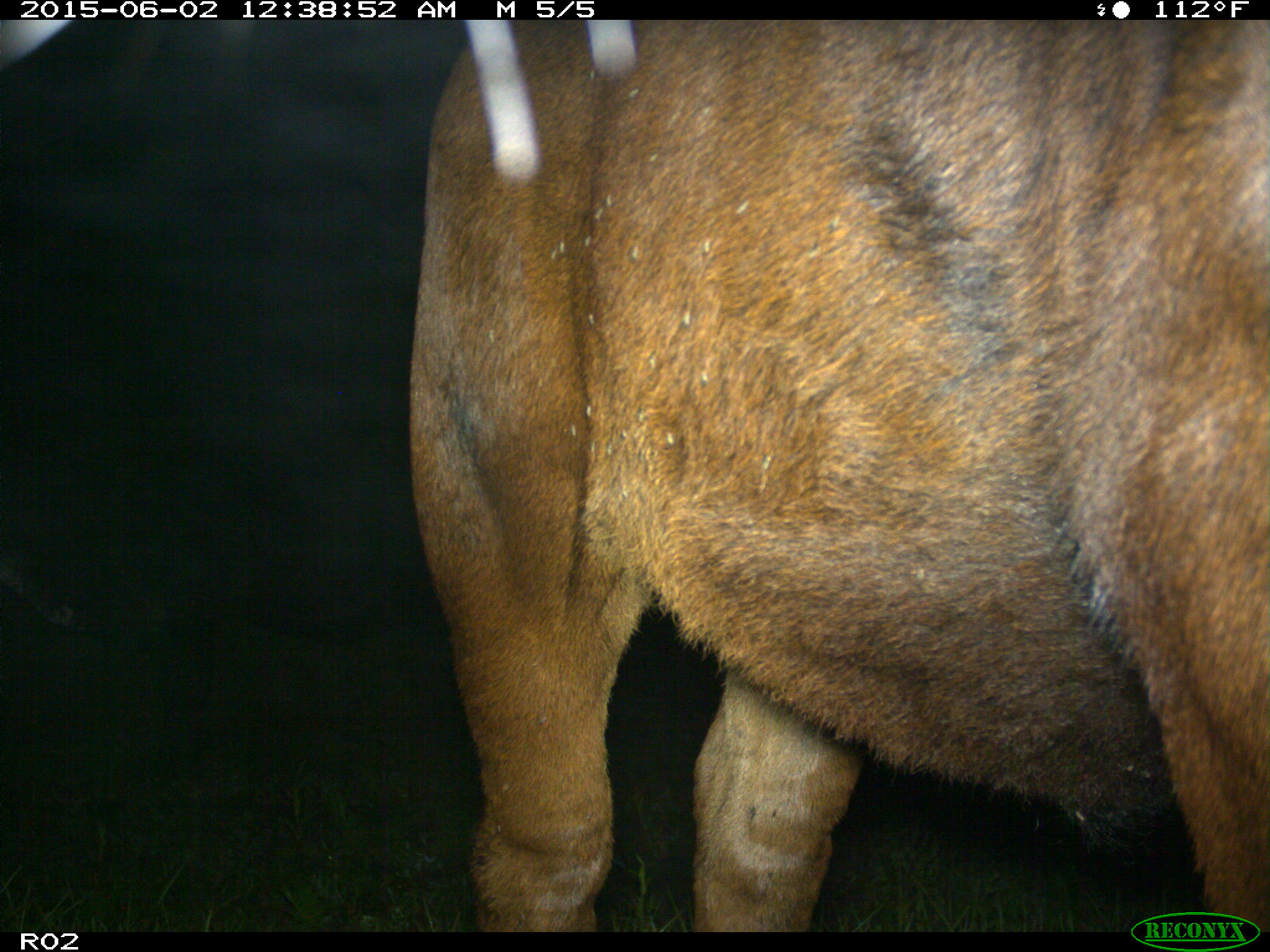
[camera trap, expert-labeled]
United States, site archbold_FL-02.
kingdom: Animalia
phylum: Chordata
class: Mammalia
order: Artiodactyla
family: Bovidae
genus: Bos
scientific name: Bos taurus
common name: domestic cow